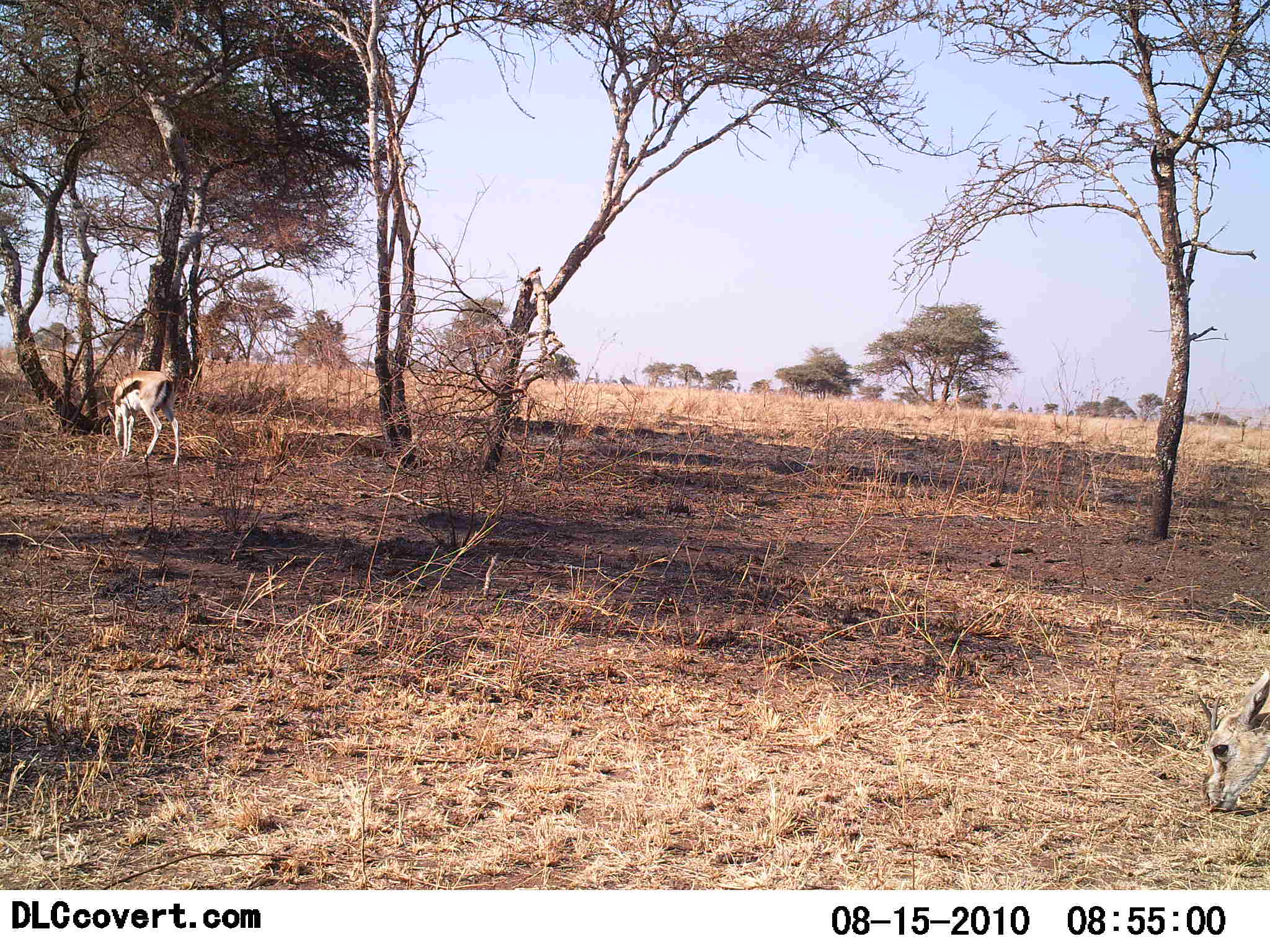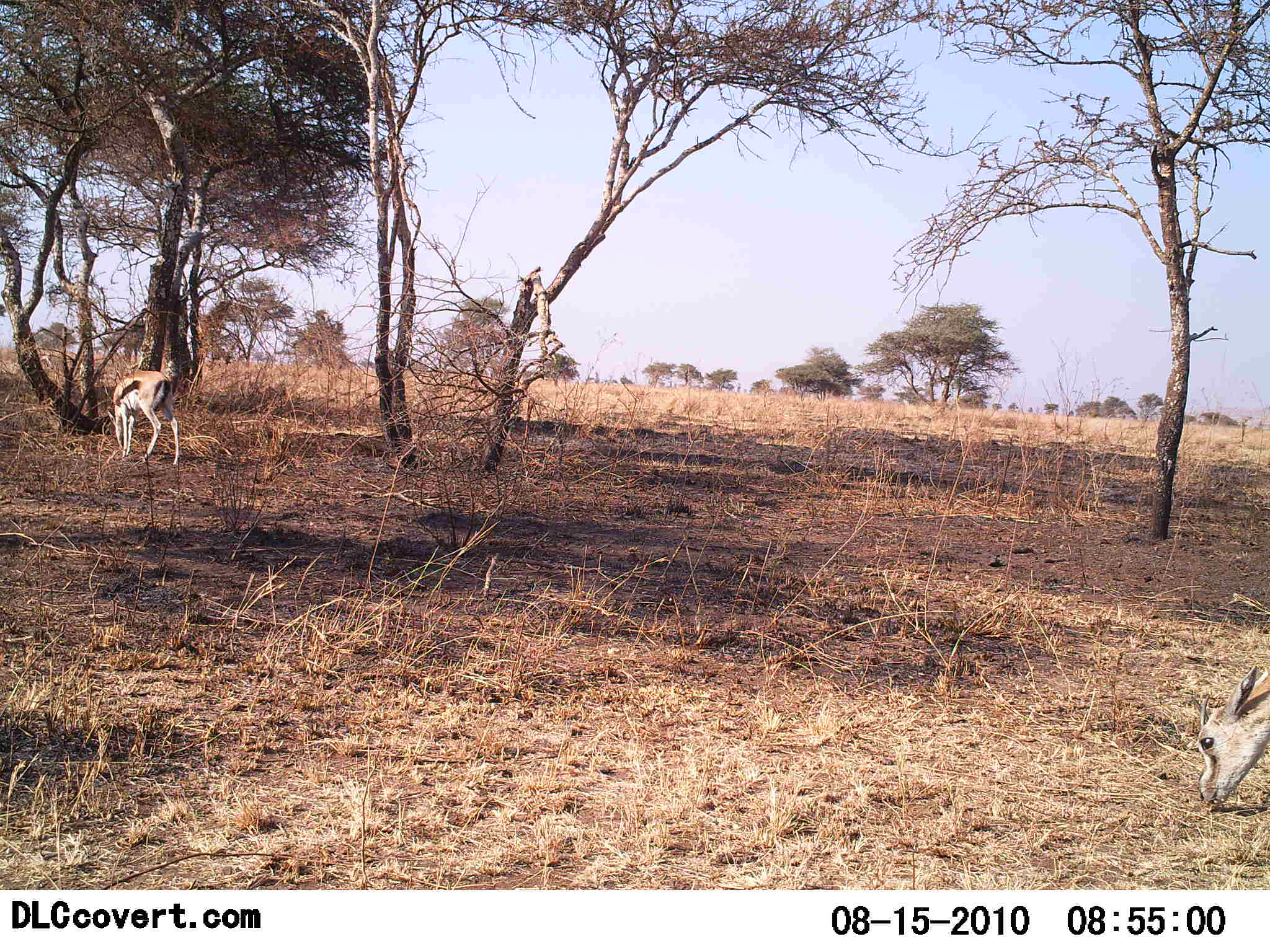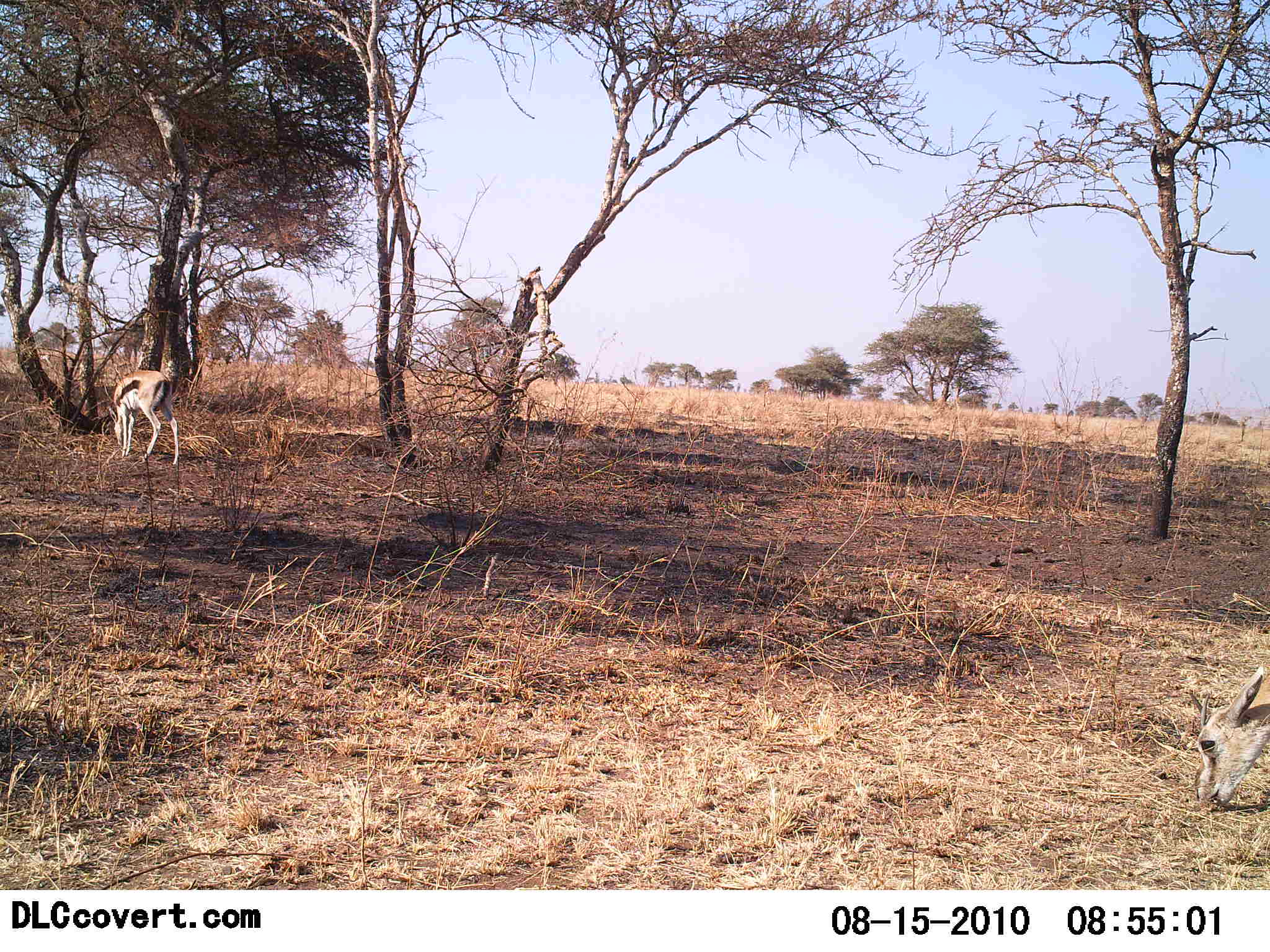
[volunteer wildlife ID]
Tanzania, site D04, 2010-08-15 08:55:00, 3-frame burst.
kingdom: Animalia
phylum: Chordata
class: Mammalia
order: Artiodactyla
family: Bovidae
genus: Eudorcas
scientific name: Eudorcas thomsonii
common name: thomson's gazelle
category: gazellethomsons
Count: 2.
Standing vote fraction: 26%.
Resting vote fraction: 0%.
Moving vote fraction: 0%.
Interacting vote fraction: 0%.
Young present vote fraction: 11%.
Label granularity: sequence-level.